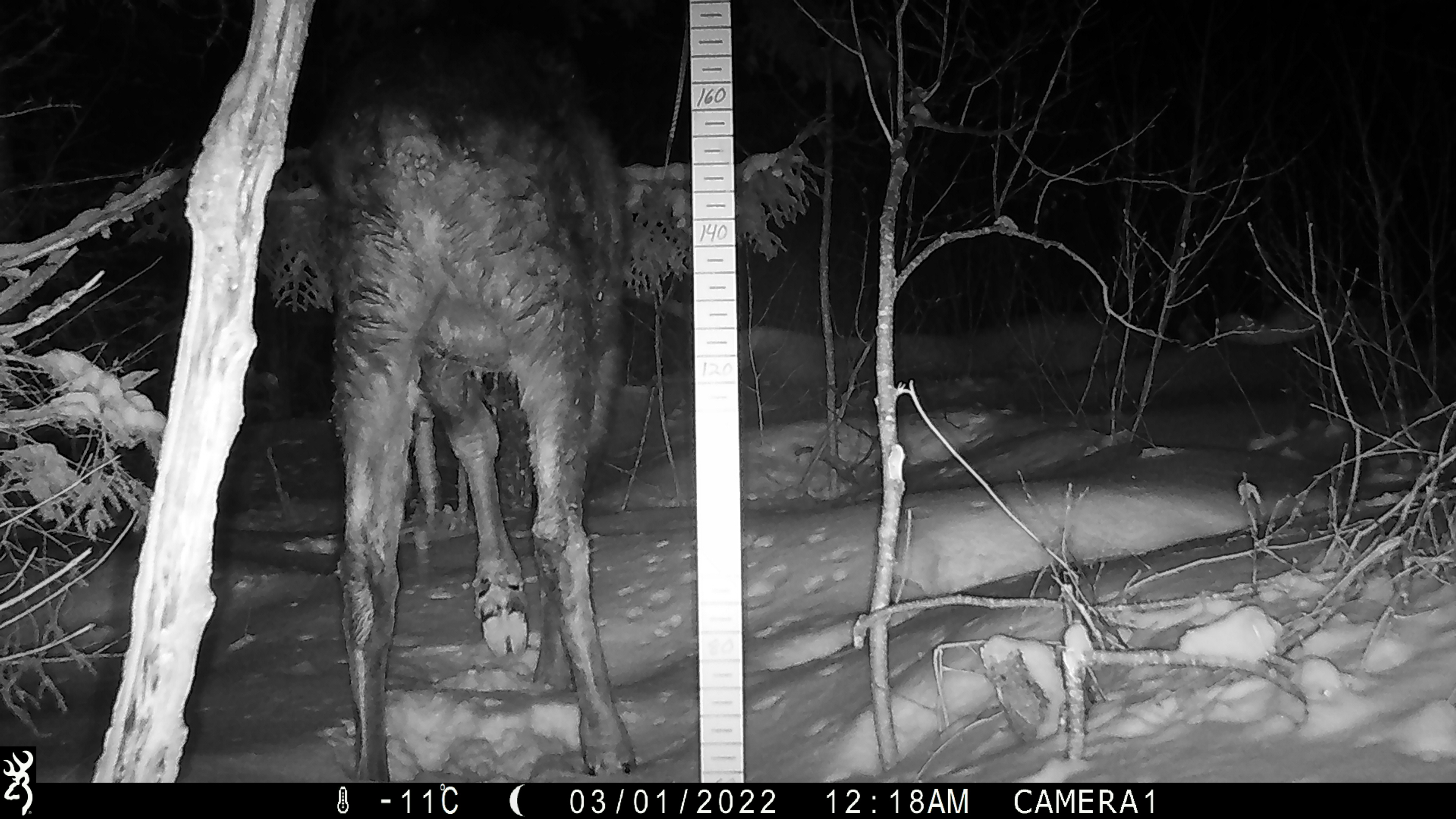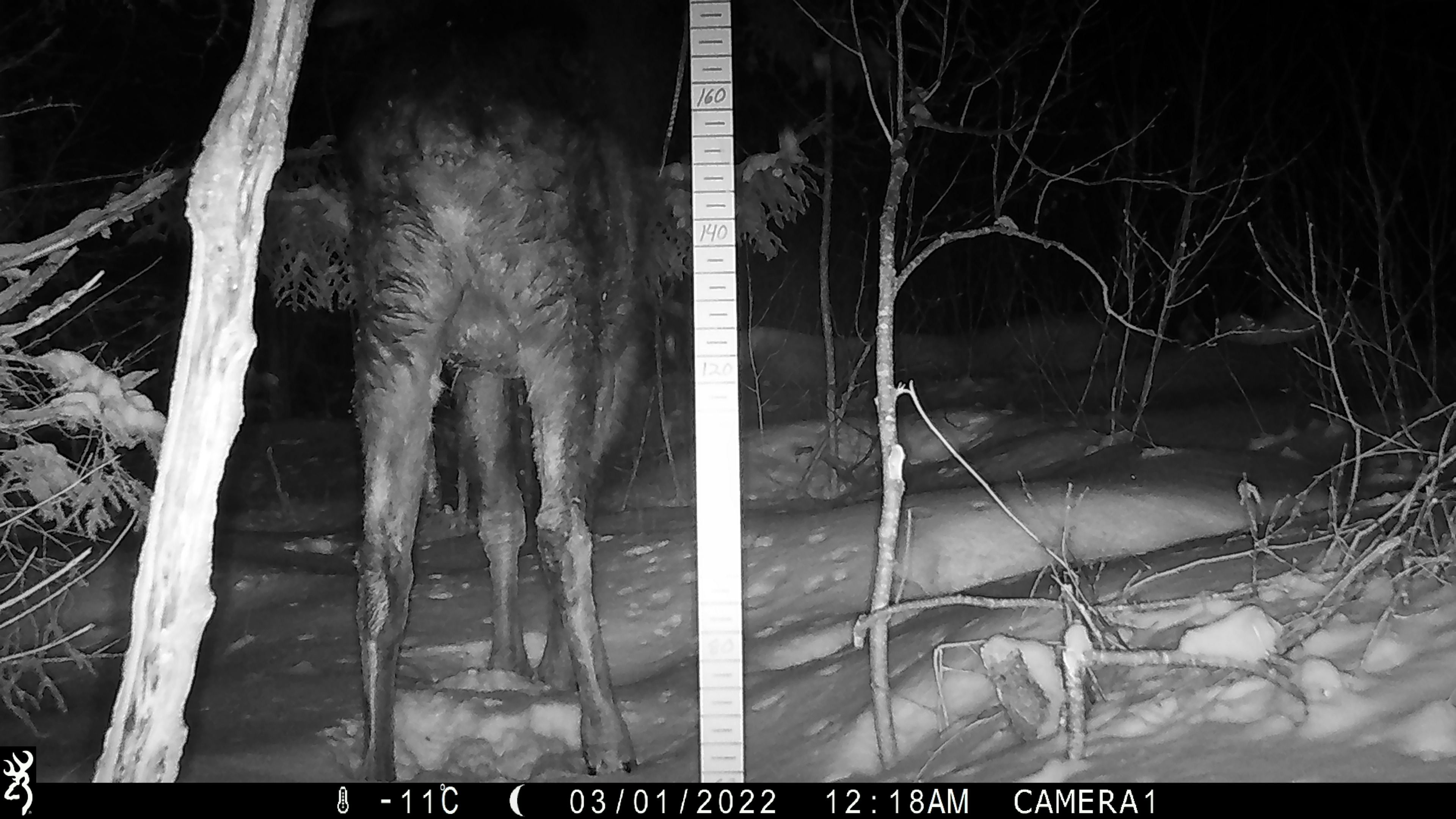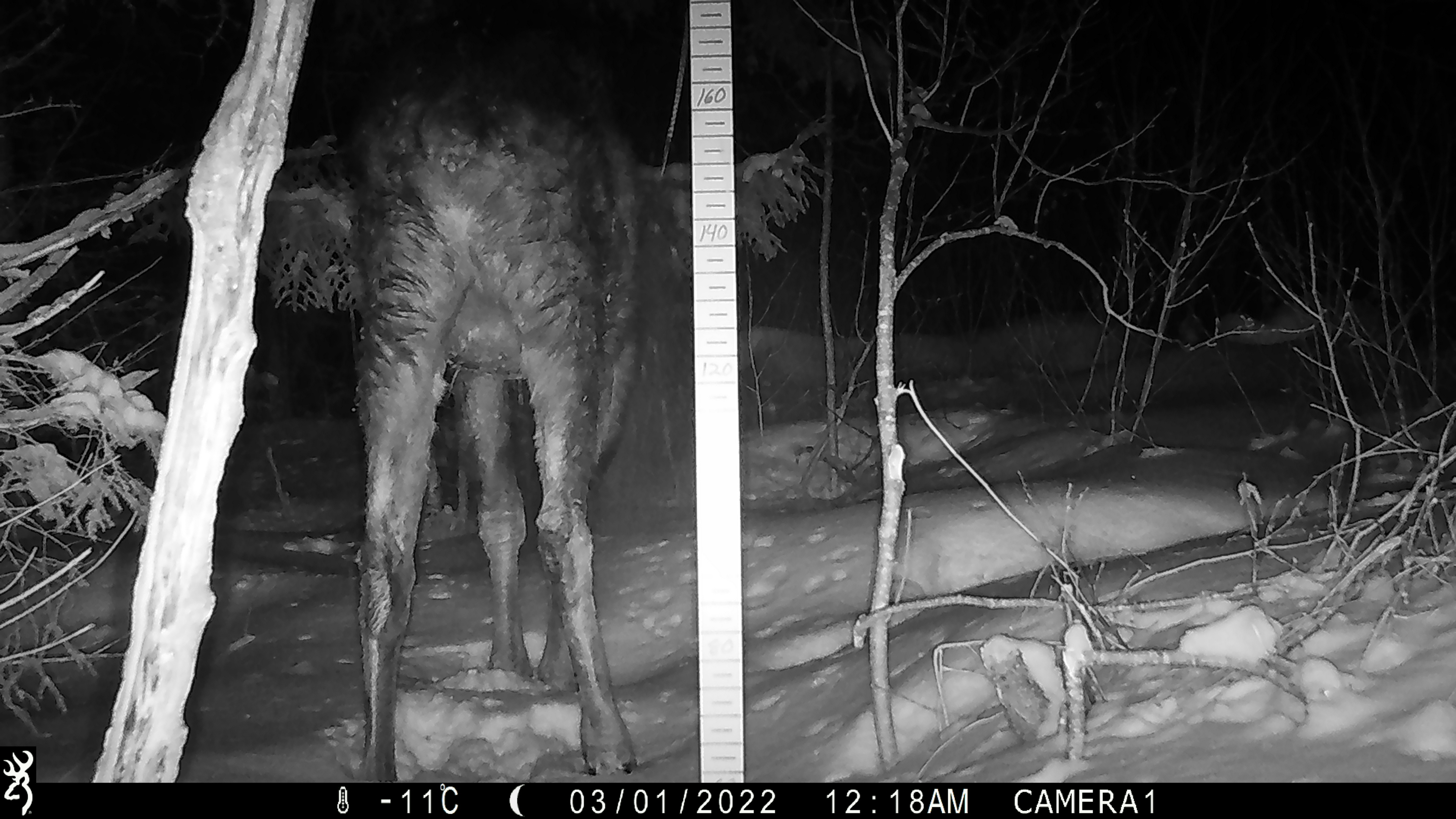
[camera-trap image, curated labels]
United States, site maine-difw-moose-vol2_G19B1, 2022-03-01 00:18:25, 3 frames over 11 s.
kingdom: Animalia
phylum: Chordata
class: Mammalia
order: Artiodactyla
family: Cervidae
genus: Alces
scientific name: Alces alces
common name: moose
Moose (Alces alces).